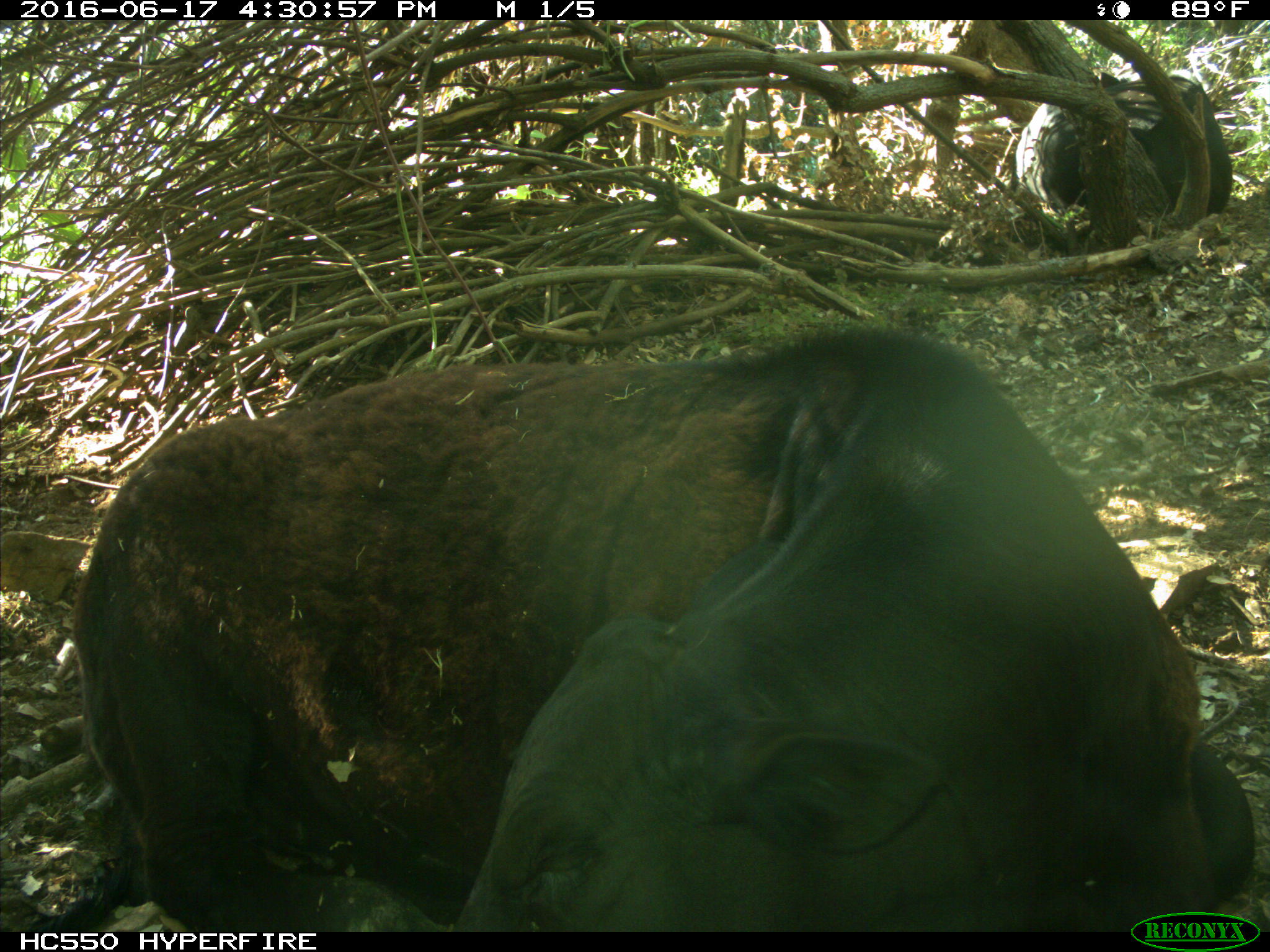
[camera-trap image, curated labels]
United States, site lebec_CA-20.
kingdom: Animalia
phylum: Chordata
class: Mammalia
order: Artiodactyla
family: Bovidae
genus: Bos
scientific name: Bos taurus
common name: domestic cow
Bos taurus (domestic cow).